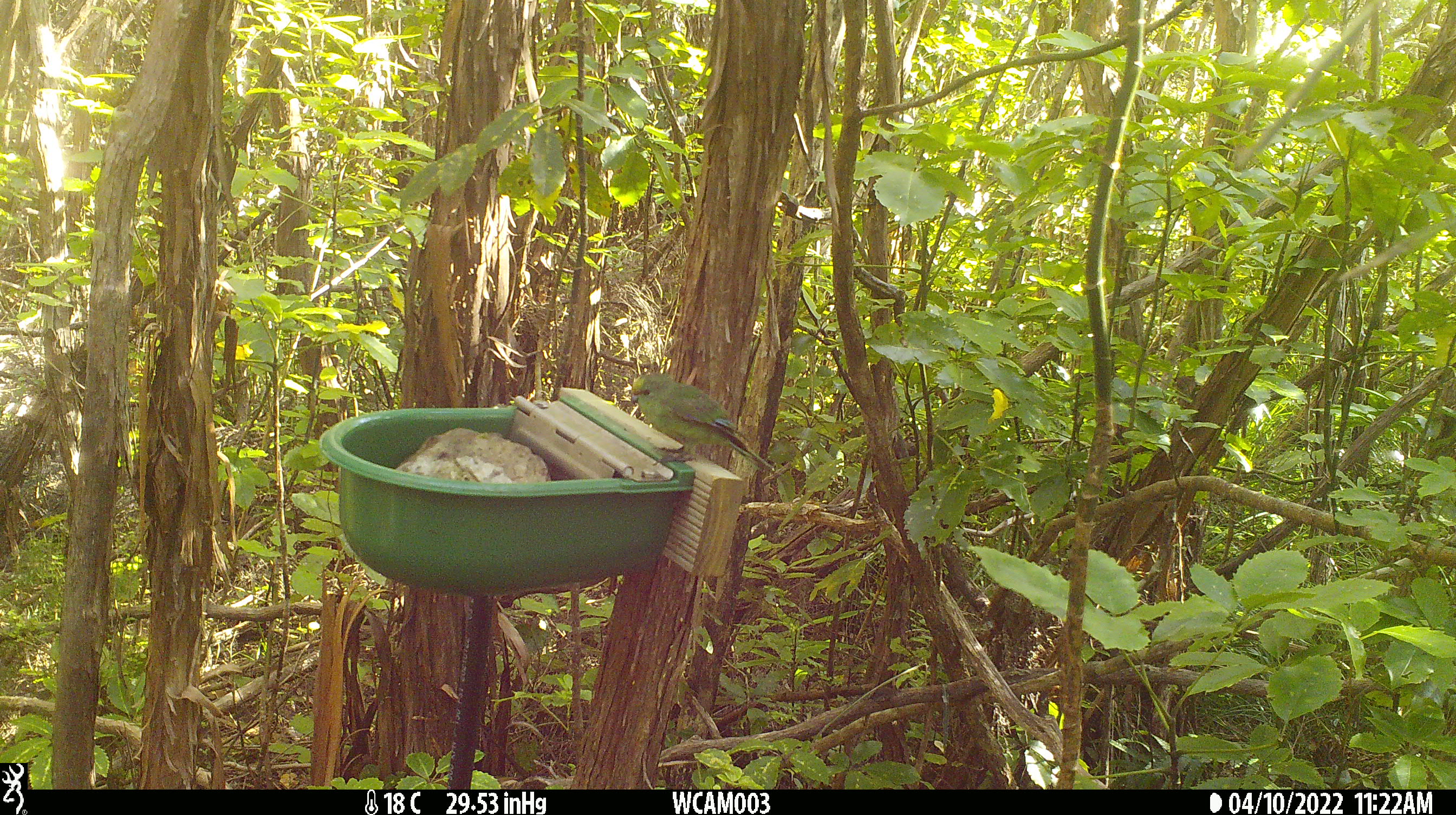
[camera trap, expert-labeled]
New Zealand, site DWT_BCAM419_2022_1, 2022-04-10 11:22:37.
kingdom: Animalia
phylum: Chordata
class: Aves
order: Psittaciformes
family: Psittaculidae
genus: Cyanoramphus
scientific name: Cyanoramphus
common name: parakeet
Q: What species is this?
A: Parakeet (Cyanoramphus).